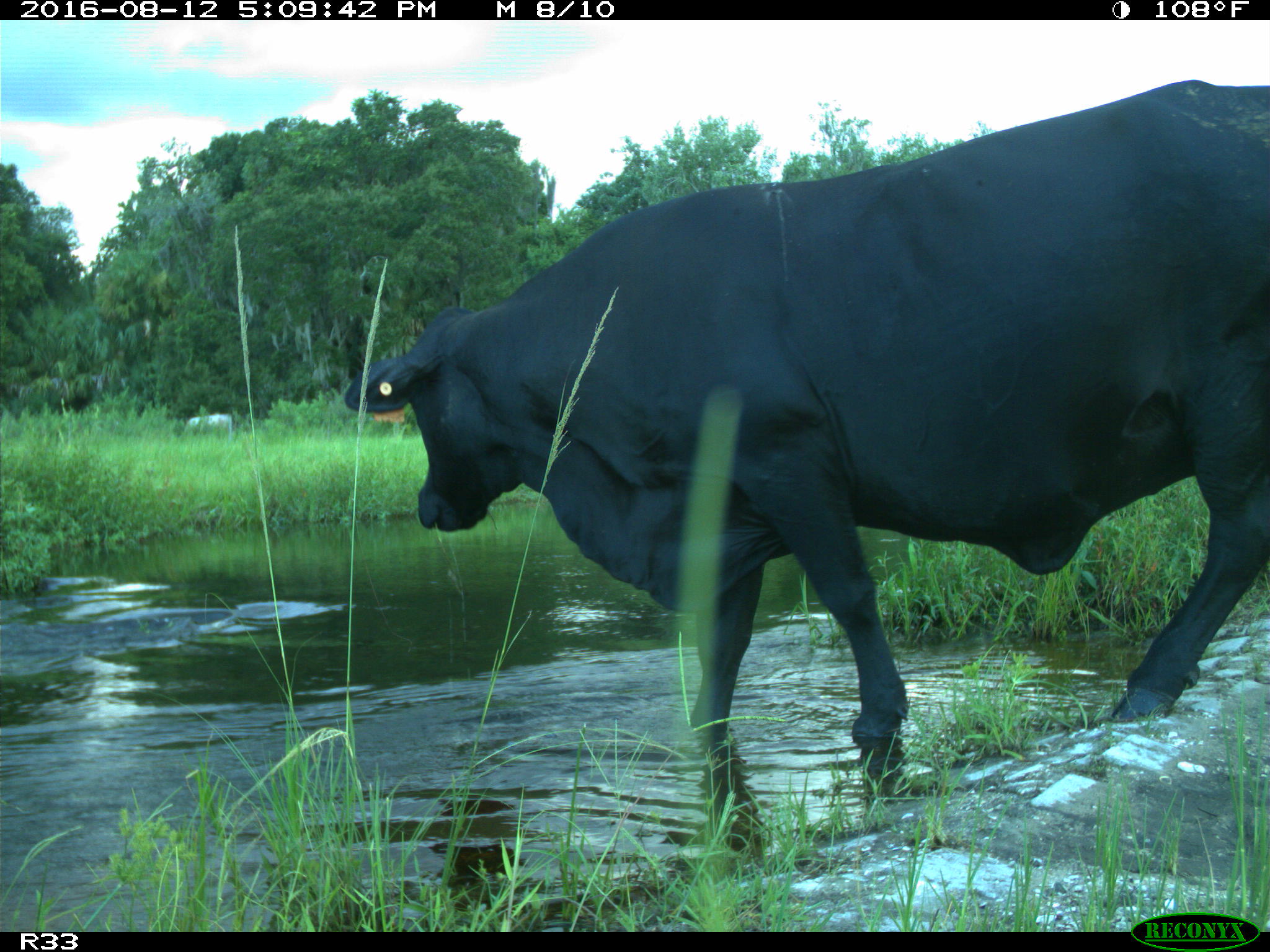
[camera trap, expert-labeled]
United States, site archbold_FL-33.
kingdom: Animalia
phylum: Chordata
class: Mammalia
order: Artiodactyla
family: Bovidae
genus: Bos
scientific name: Bos taurus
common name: domestic cow